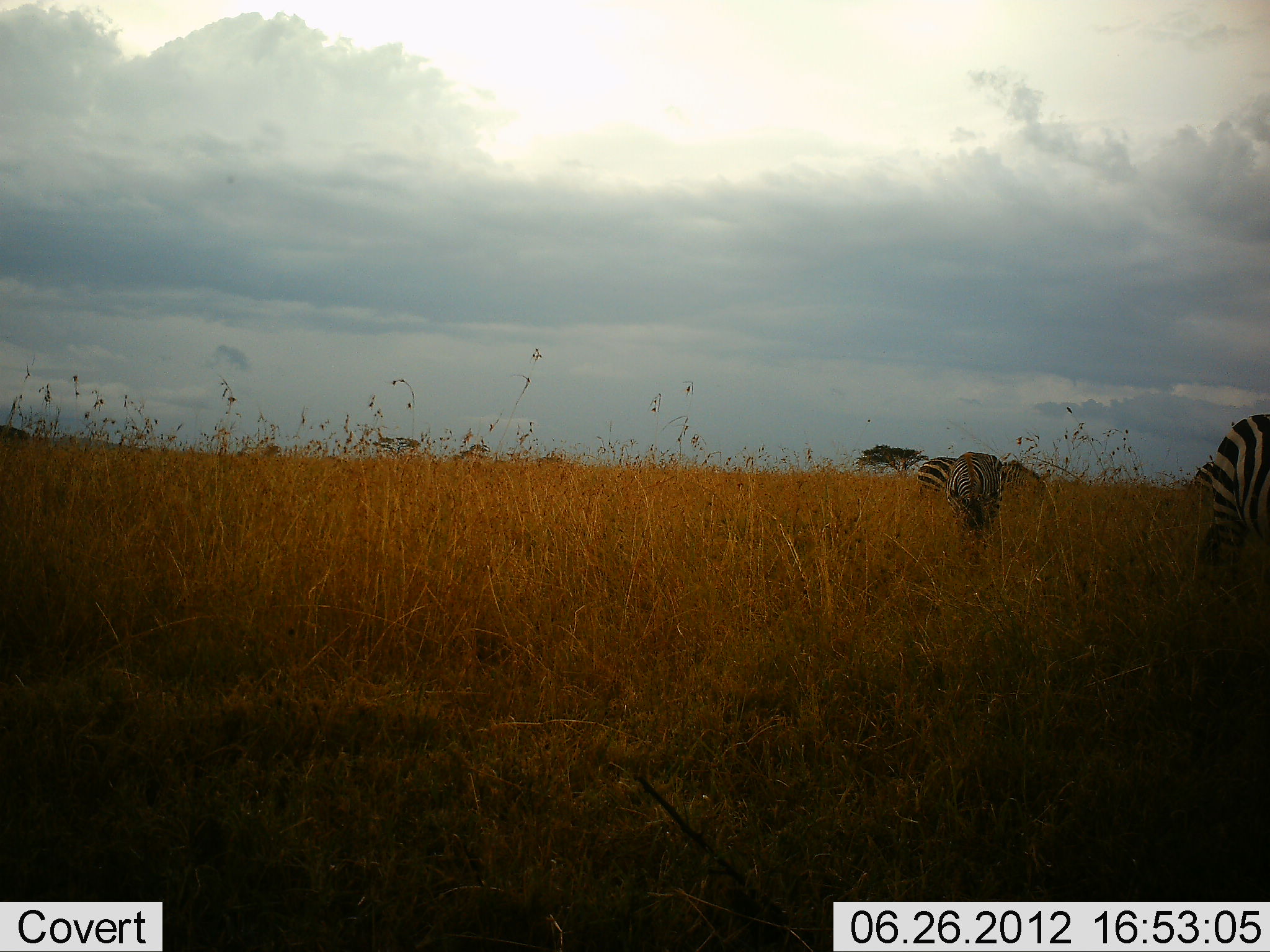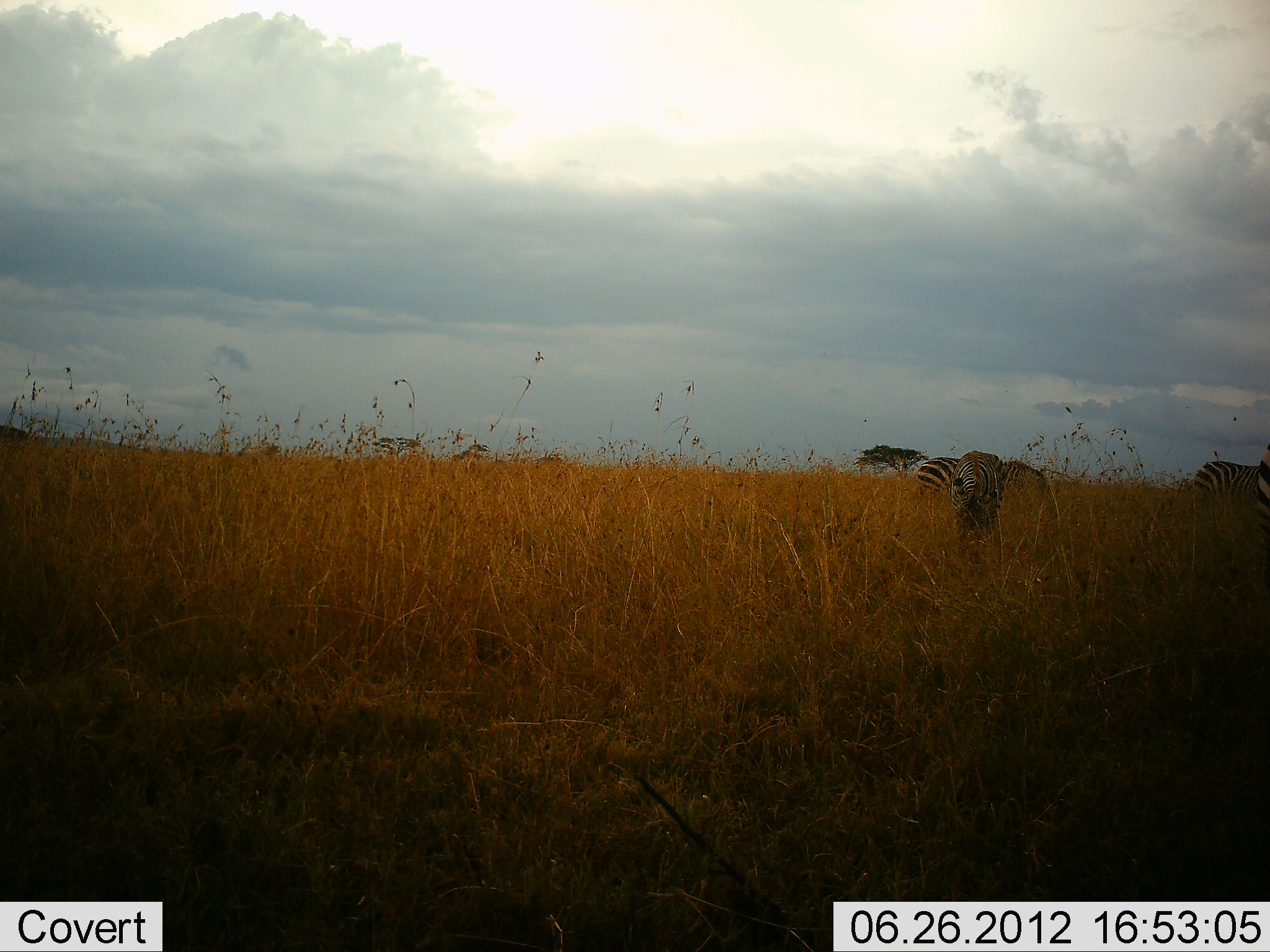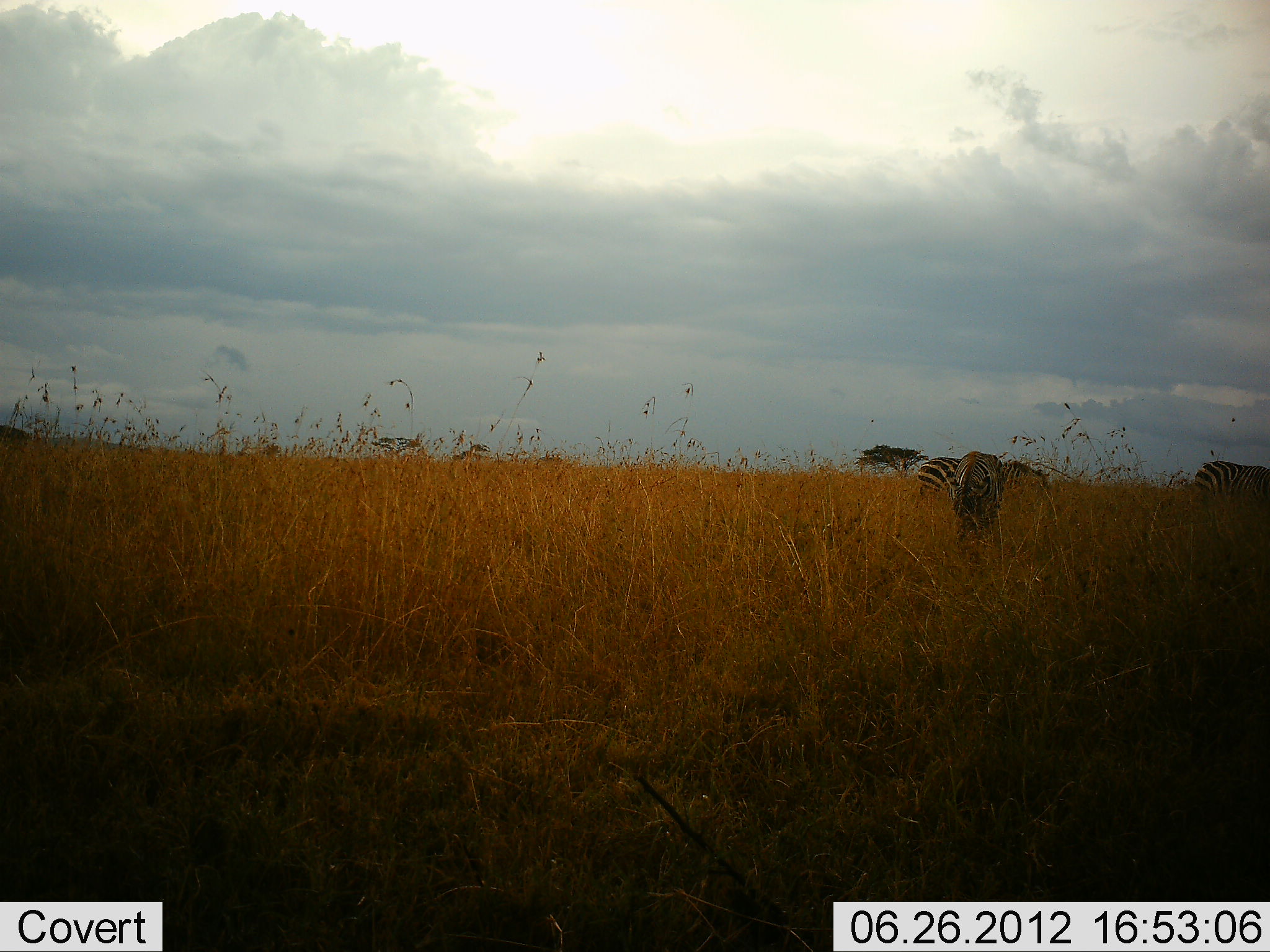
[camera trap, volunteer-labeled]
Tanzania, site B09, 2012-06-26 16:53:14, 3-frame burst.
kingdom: Animalia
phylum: Chordata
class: Mammalia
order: Perissodactyla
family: Equidae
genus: Equus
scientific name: Equus quagga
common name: plains zebra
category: zebra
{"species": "zebra (plains zebra) (Equus quagga)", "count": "4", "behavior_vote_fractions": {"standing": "30%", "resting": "0%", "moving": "50%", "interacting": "0%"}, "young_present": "0%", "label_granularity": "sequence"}